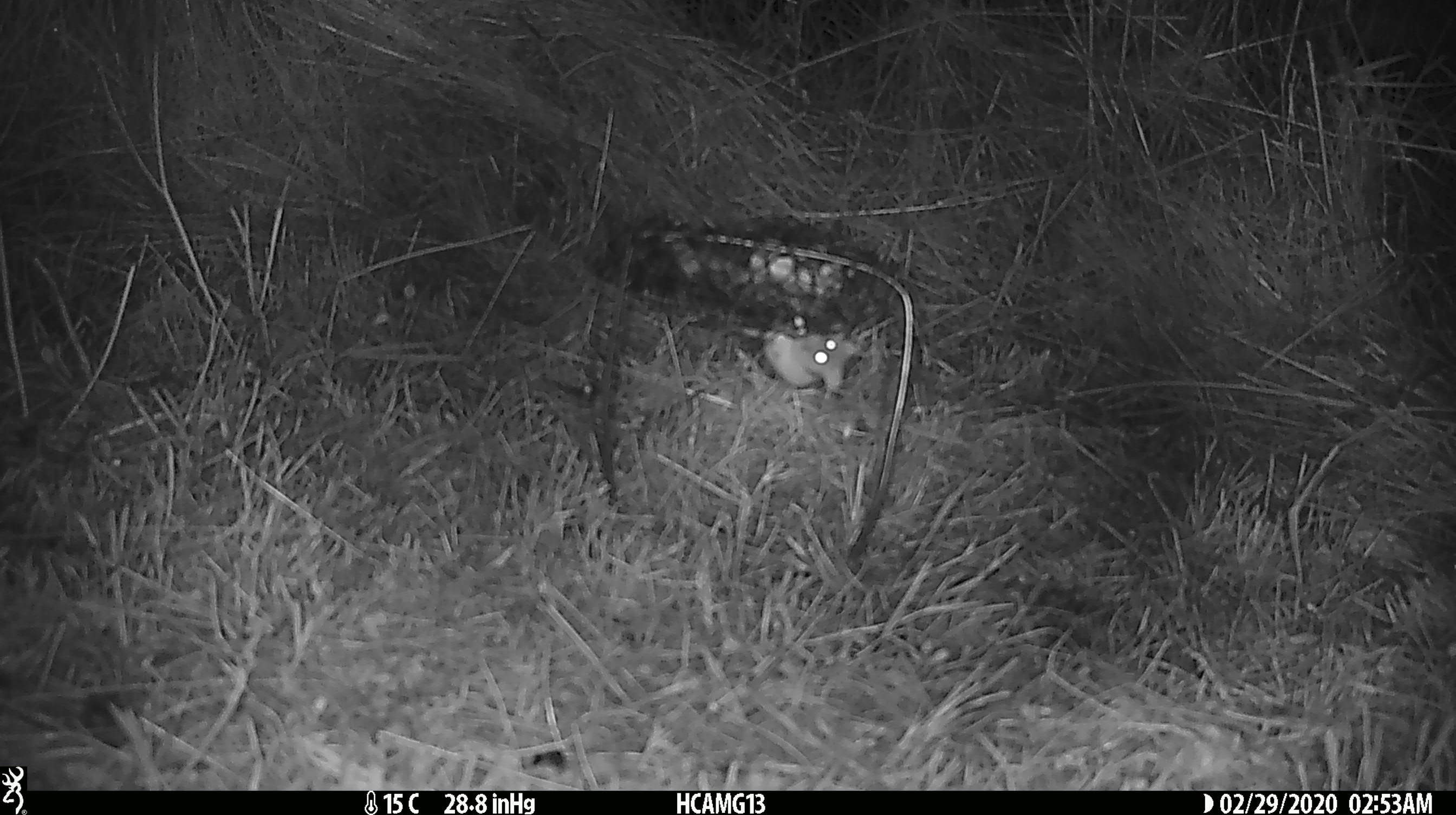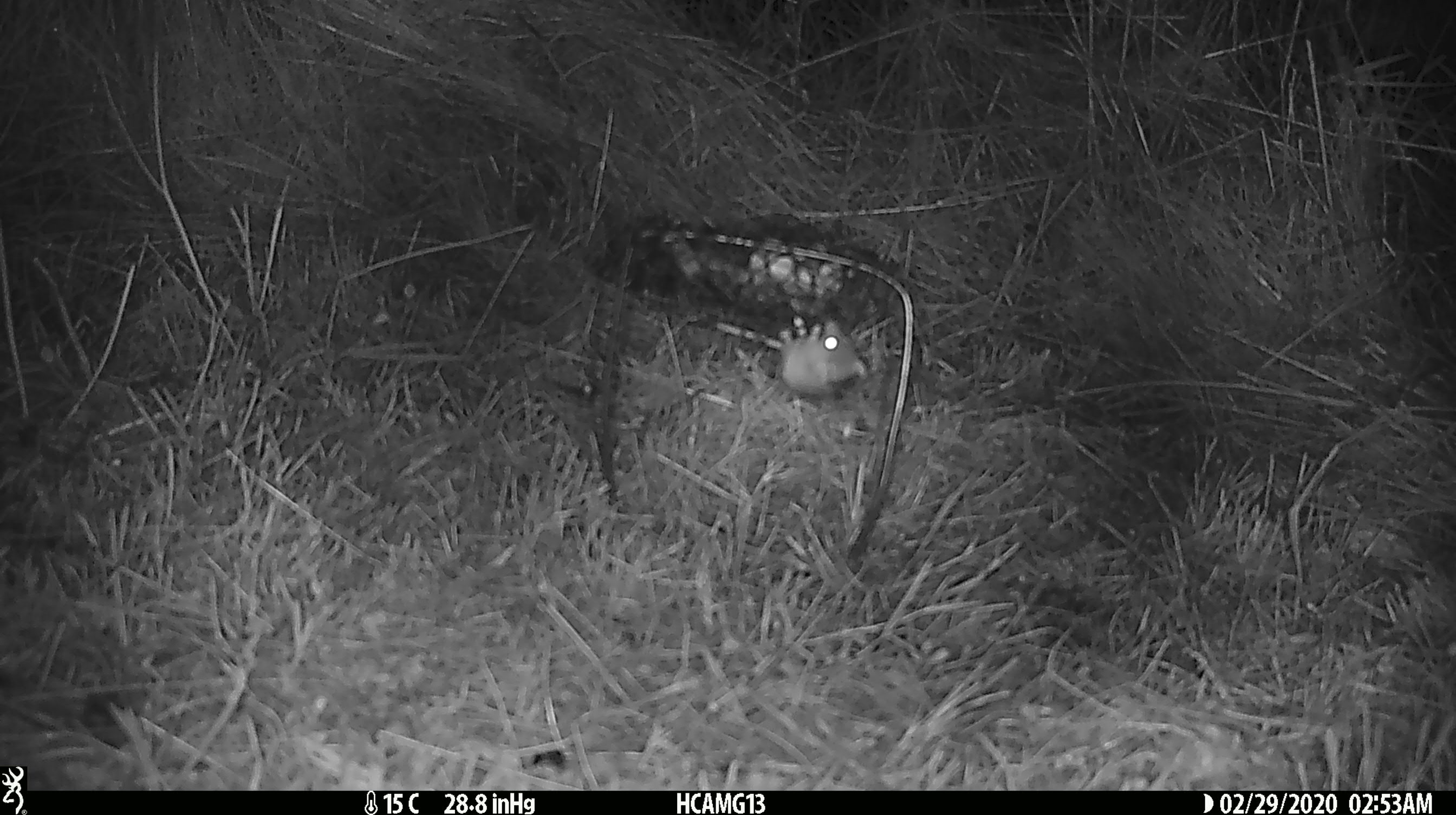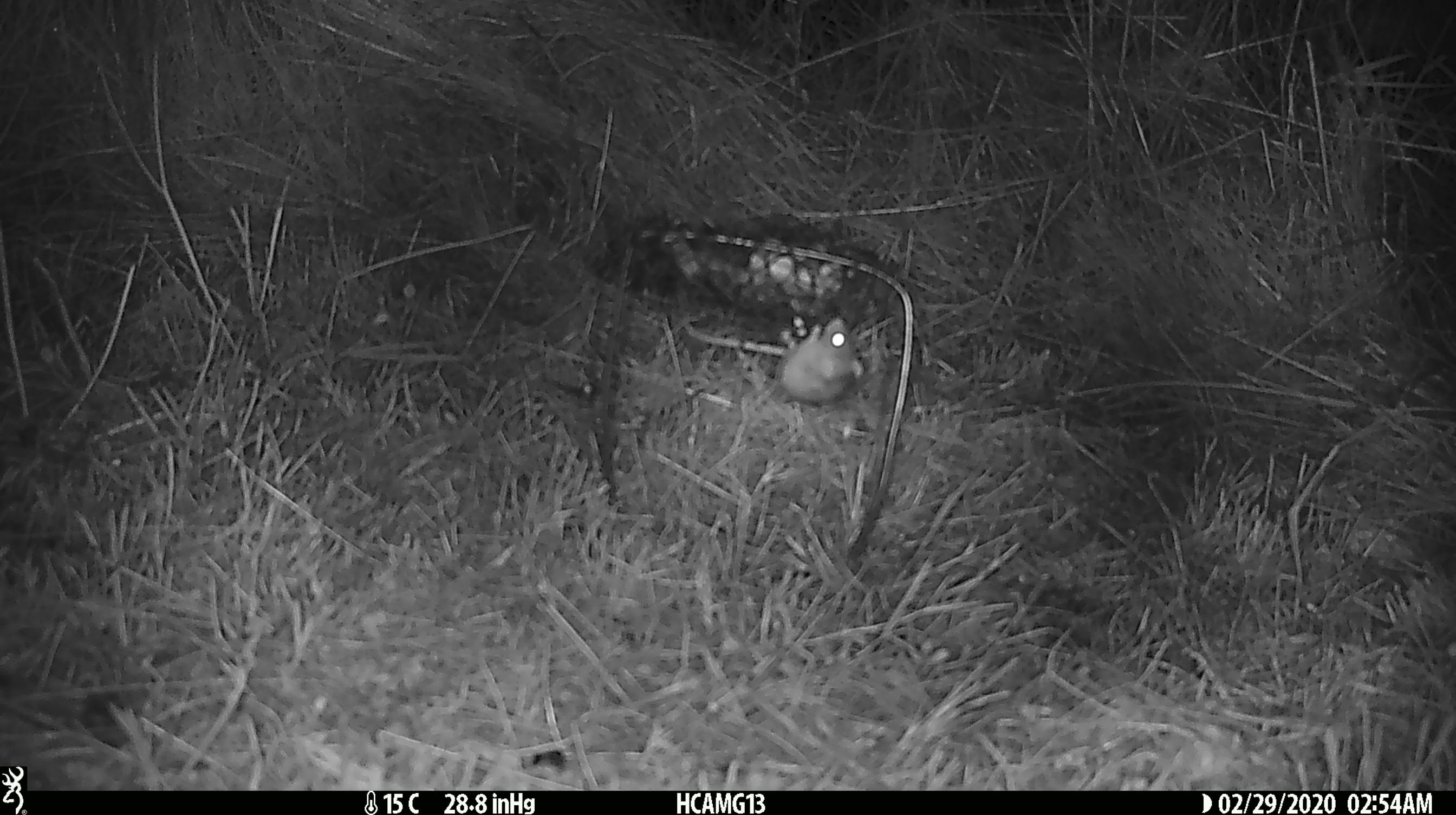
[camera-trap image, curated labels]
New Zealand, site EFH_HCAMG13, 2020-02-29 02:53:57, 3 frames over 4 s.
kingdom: Animalia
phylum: Chordata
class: Mammalia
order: Rodentia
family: Muridae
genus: Mus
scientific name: Mus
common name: mouse